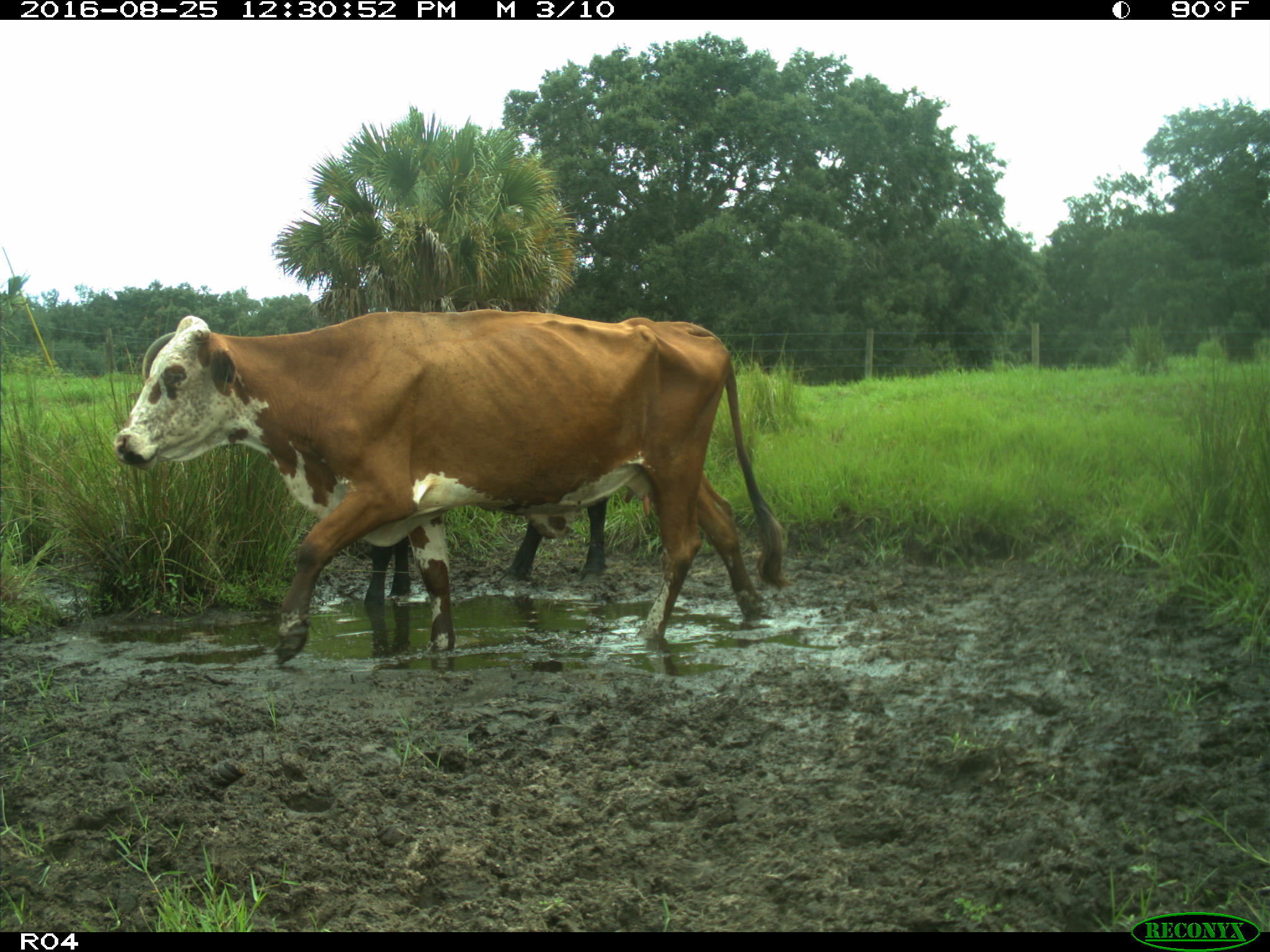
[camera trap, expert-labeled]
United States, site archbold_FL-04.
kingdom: Animalia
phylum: Chordata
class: Mammalia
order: Artiodactyla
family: Bovidae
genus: Bos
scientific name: Bos taurus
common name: domestic cow